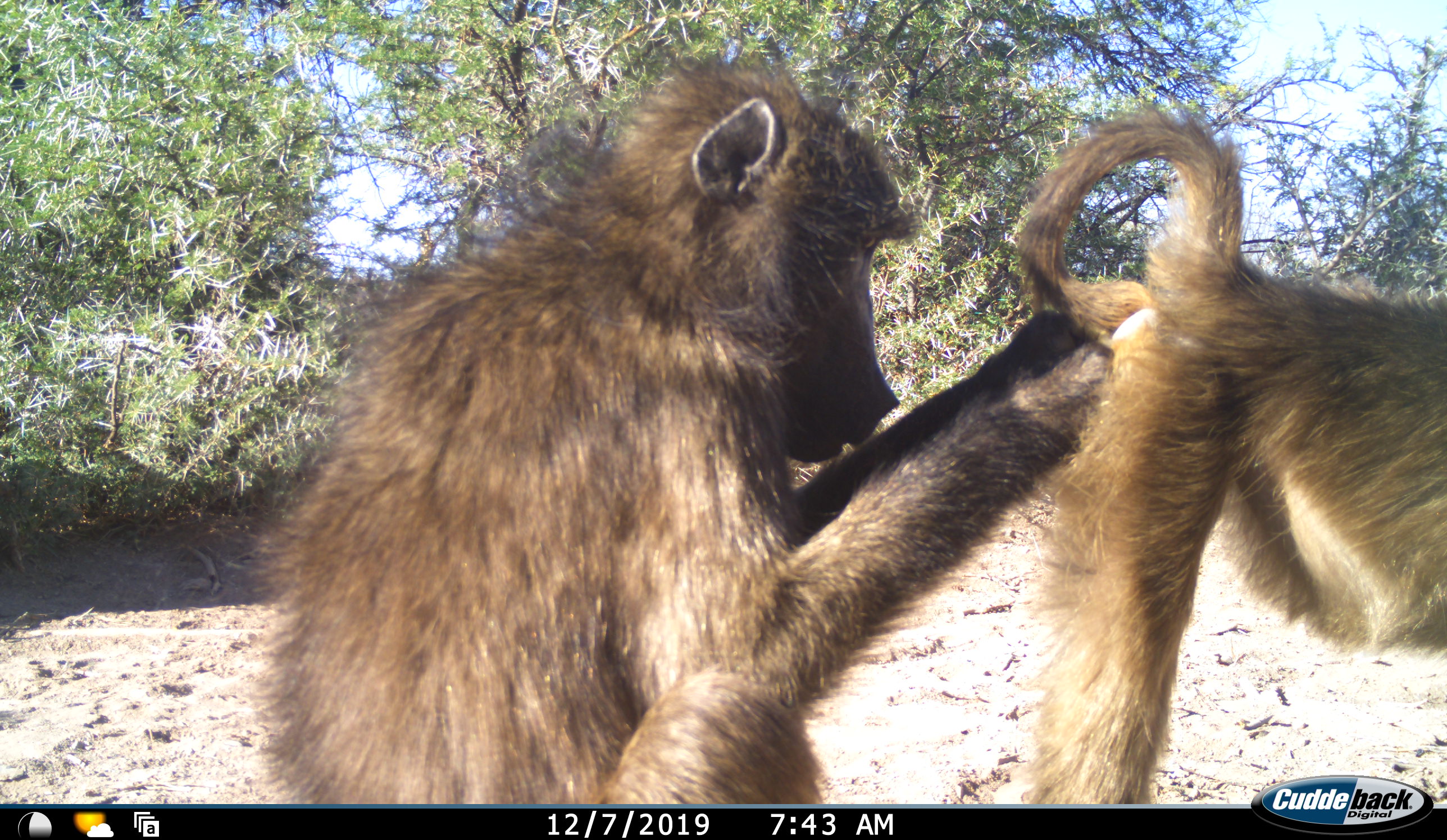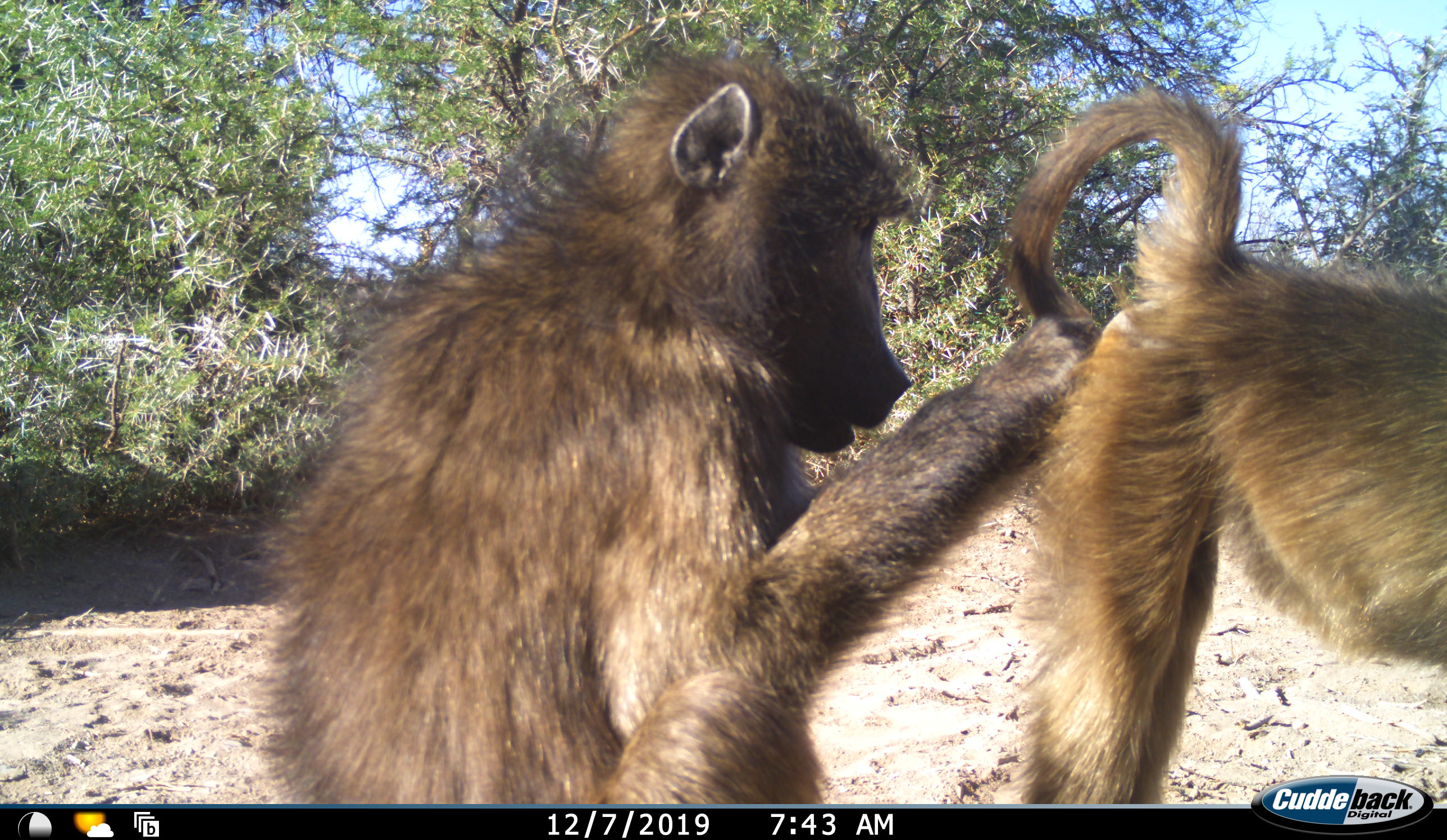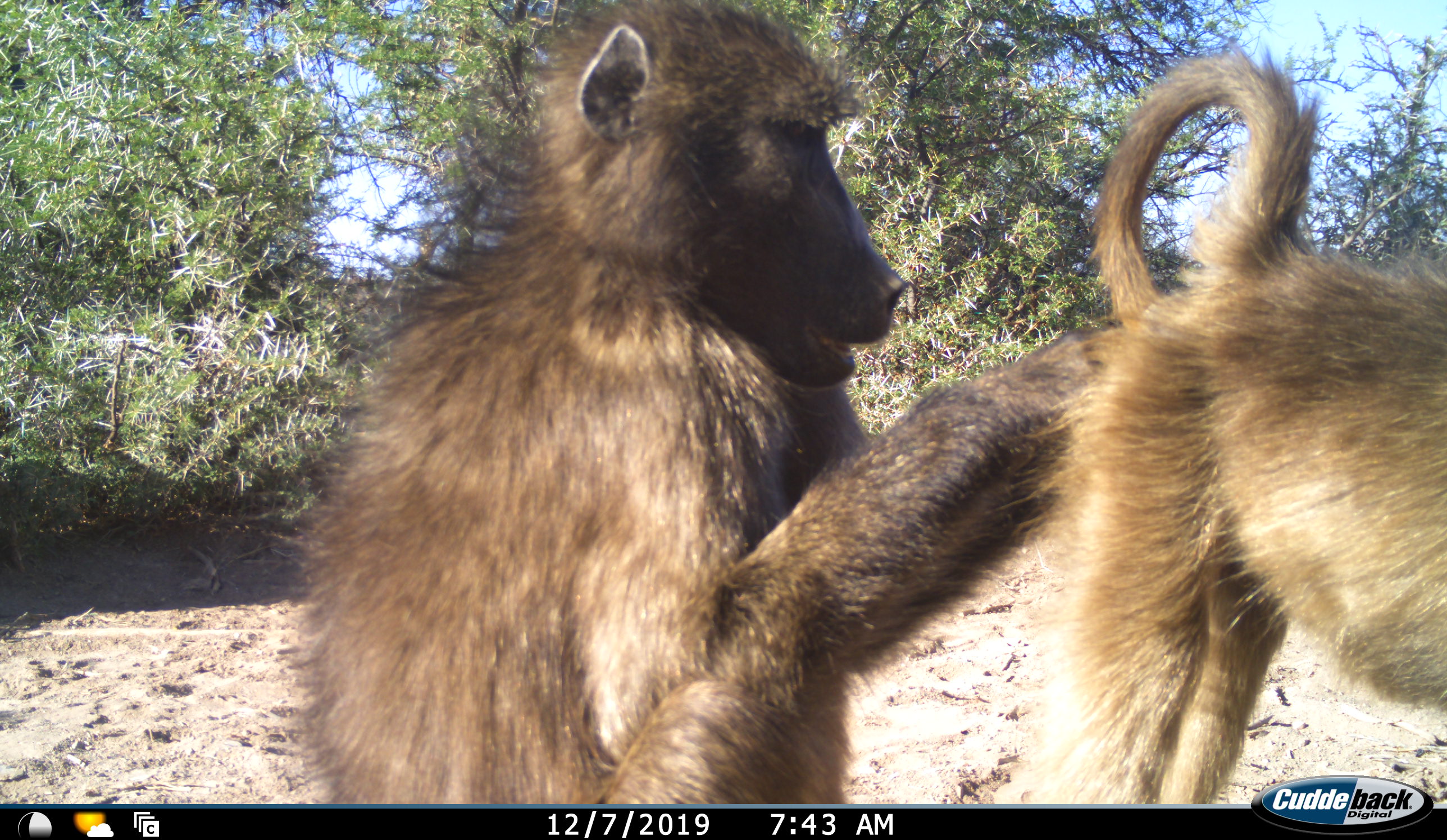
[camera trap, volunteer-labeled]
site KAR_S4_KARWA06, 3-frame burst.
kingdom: Animalia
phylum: Chordata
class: Mammalia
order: Primates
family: Cercopithecidae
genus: Papio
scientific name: Papio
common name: baboon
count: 2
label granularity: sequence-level